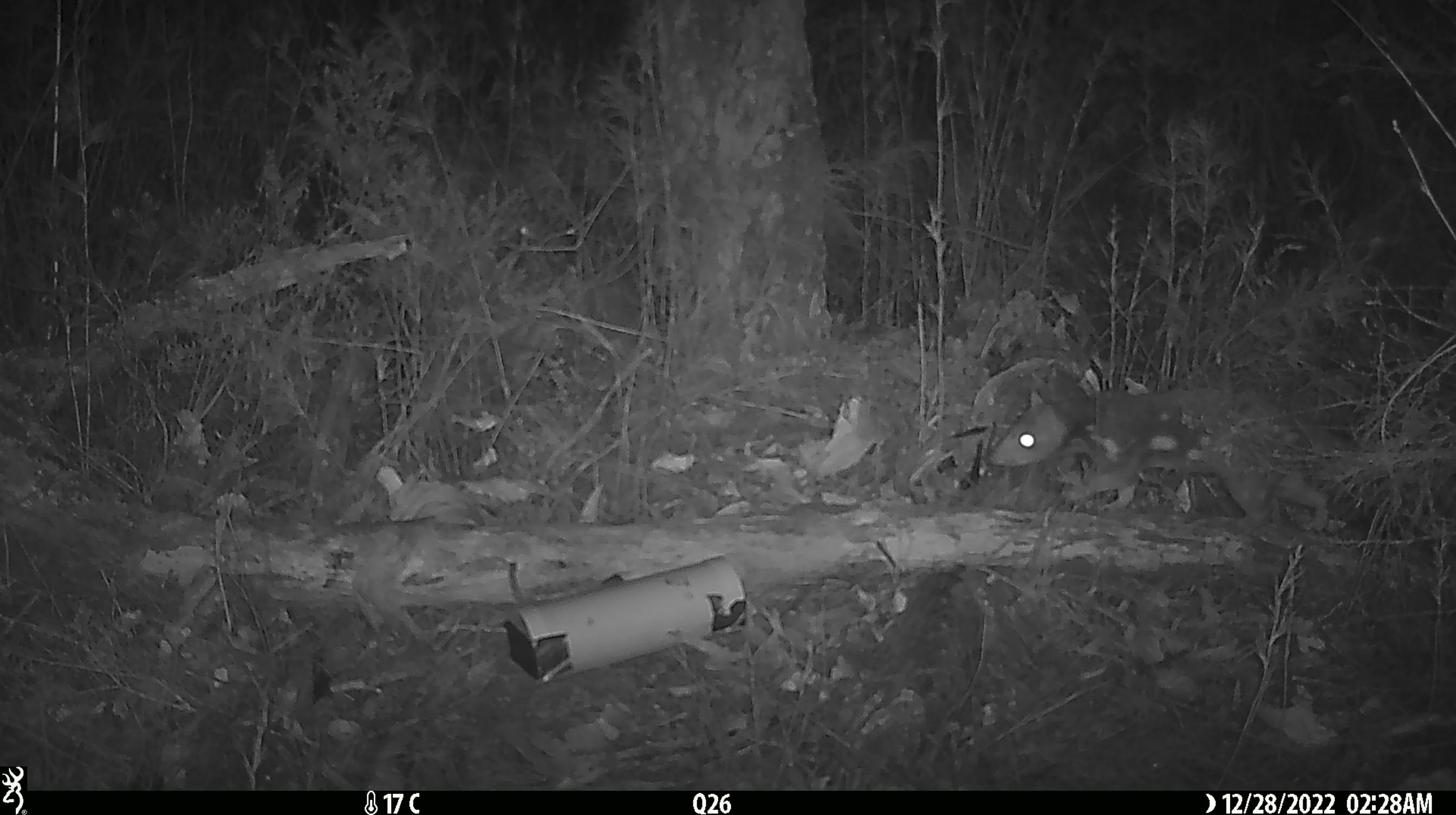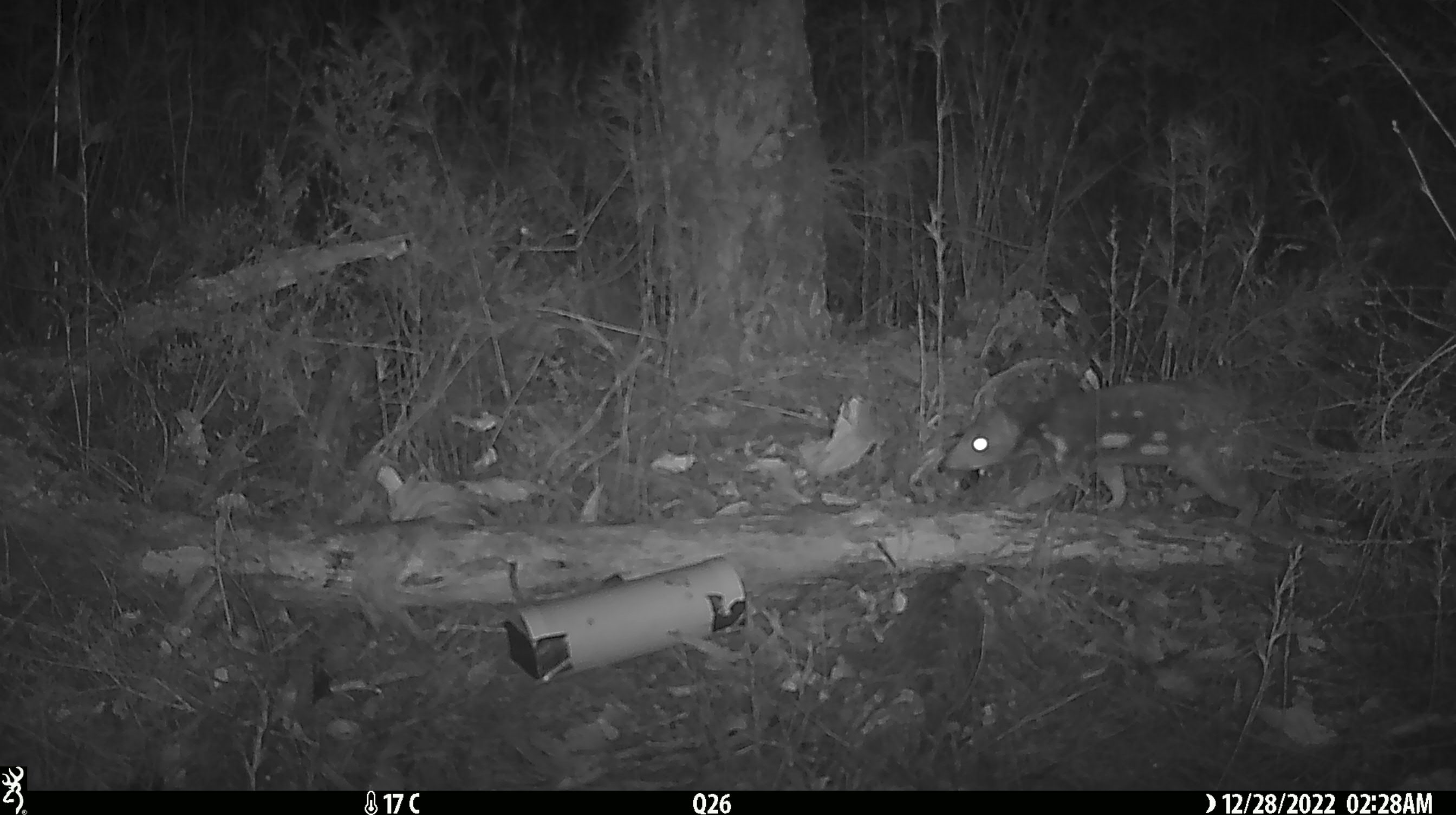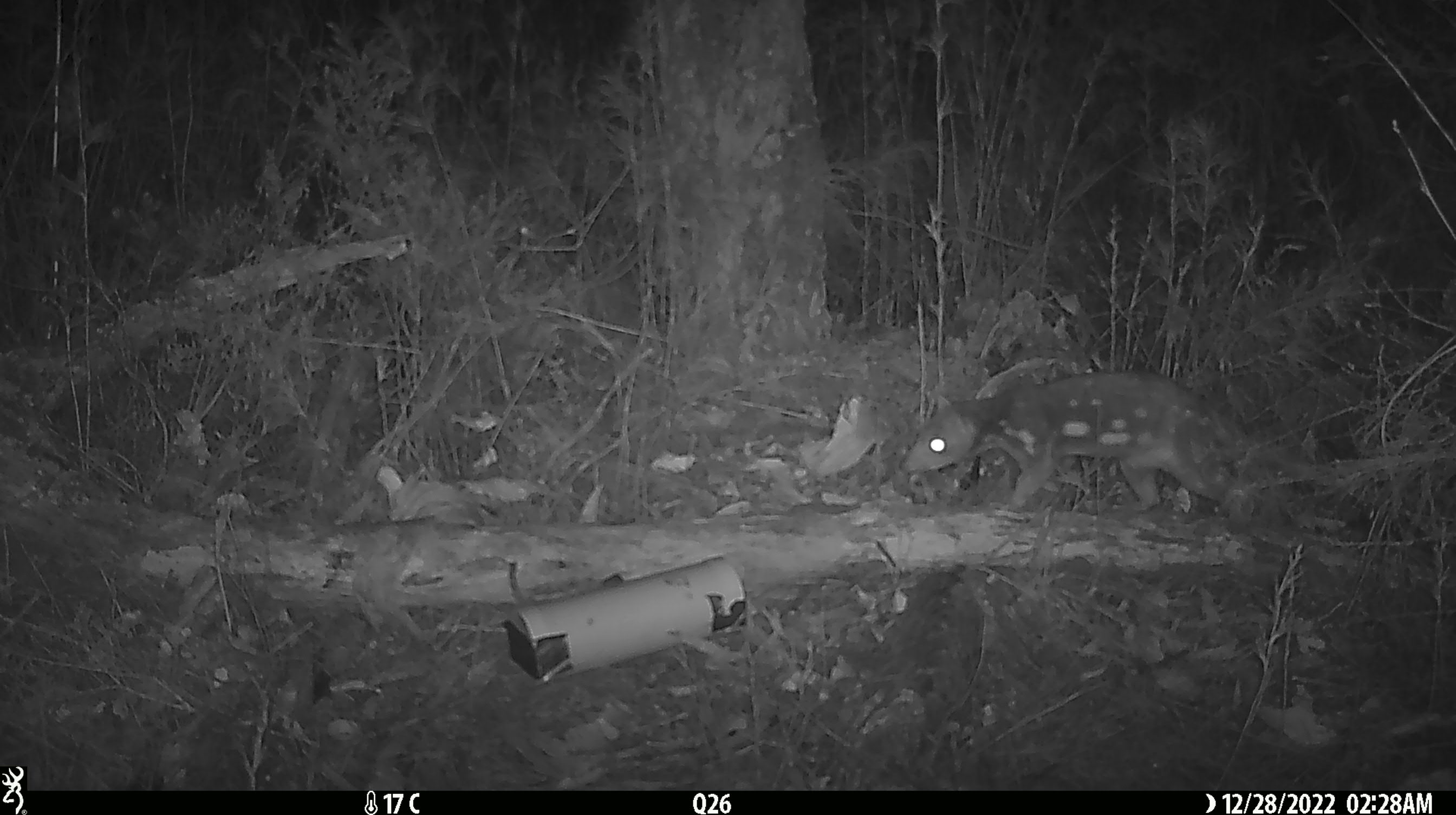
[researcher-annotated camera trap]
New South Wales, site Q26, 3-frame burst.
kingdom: Animalia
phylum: Chordata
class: Mammalia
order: Dasyuromorphia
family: Dasyuridae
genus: Dasyurus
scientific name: Dasyurus maculatus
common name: spotted-tailed quoll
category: quoll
Quoll (spotted-tailed quoll) (Dasyurus maculatus).